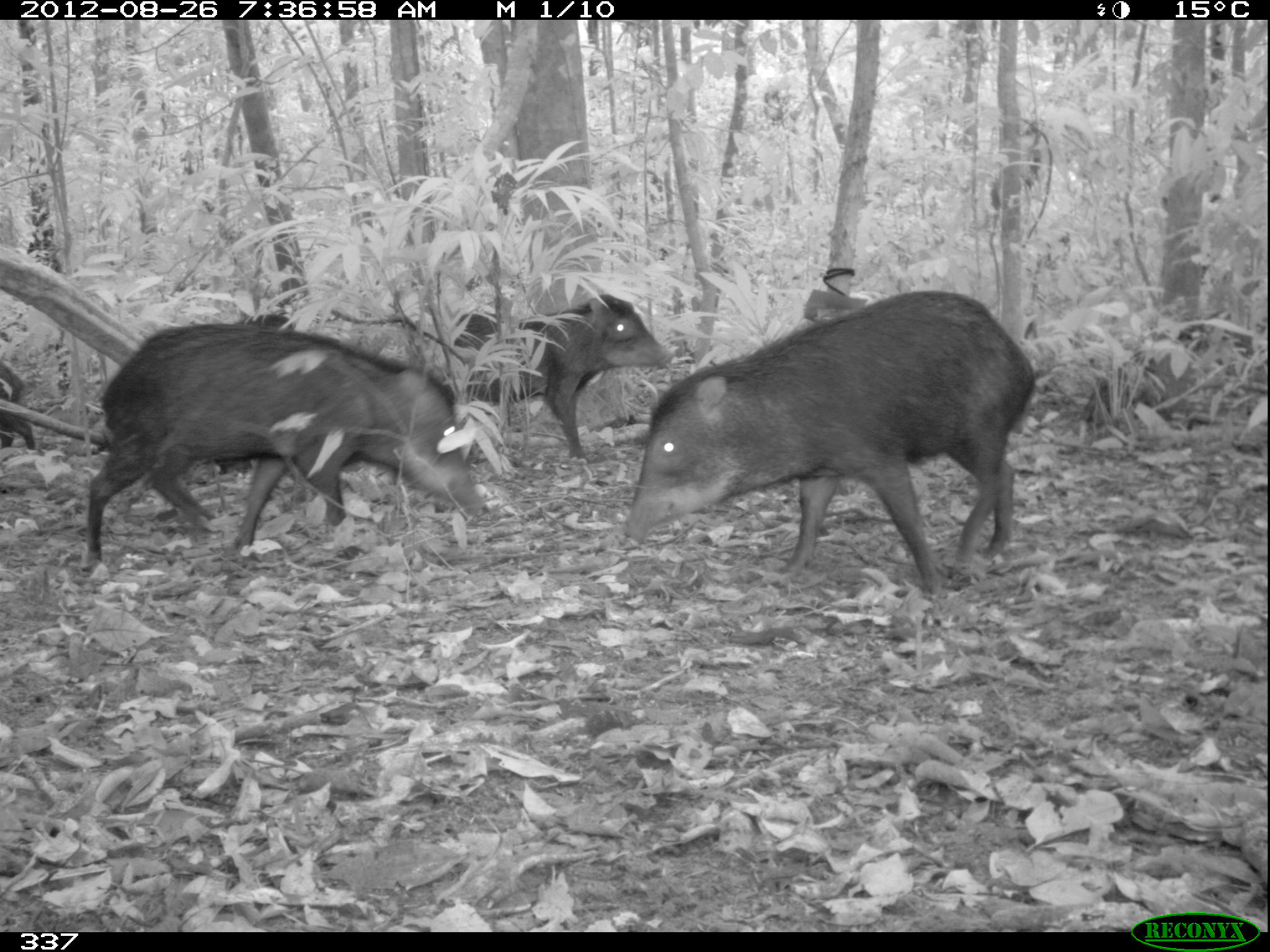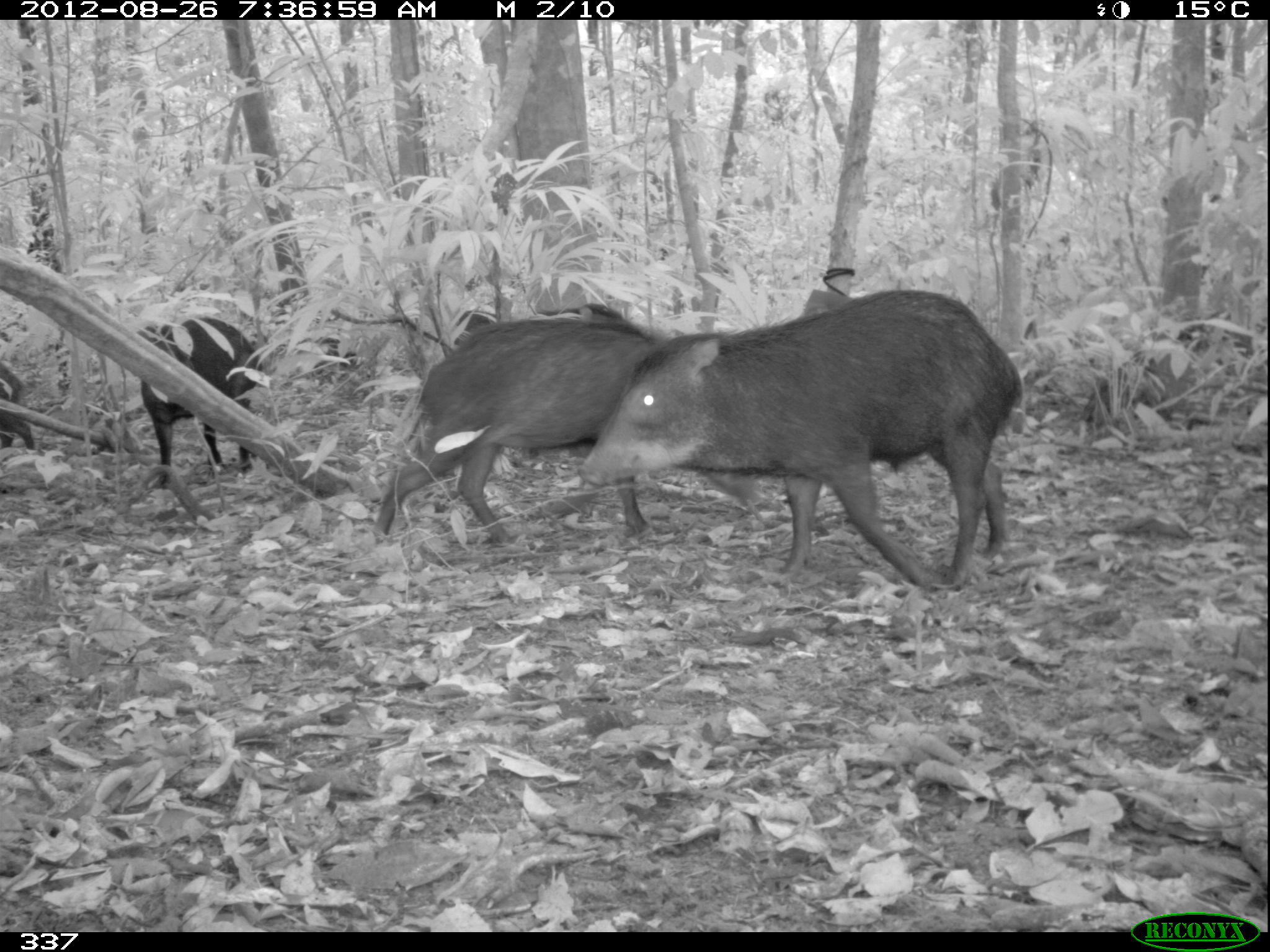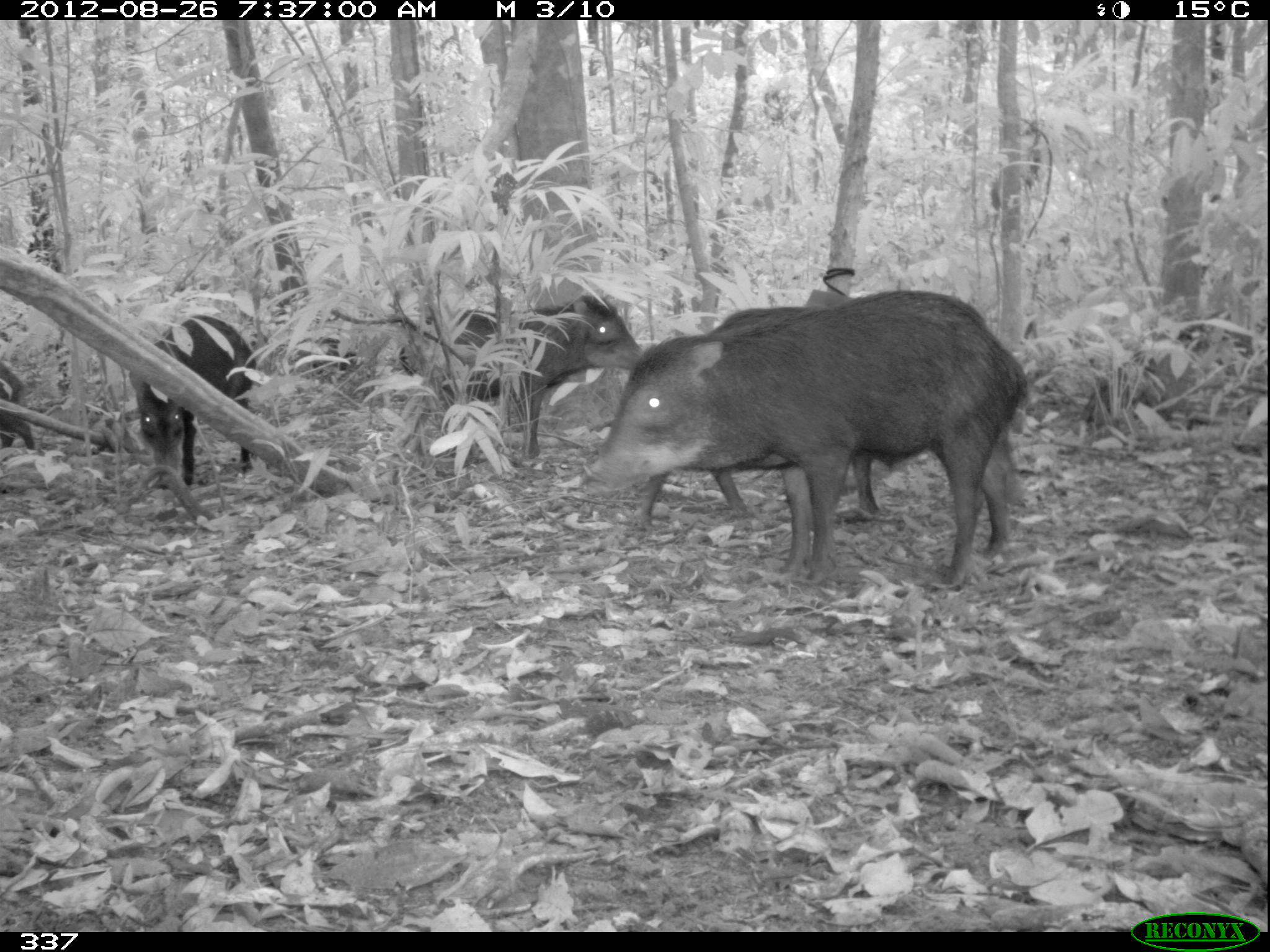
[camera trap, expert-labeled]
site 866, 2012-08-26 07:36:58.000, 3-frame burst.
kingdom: Animalia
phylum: Chordata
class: Mammalia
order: Artiodactyla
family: Tayassuidae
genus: Tayassu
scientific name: Tayassu pecari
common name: white-lipped peccary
Tayassu pecari (white-lipped peccary).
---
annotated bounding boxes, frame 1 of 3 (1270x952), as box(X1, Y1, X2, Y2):
tayassu pecari: box(622, 289, 1035, 603); box(80, 322, 484, 574); box(425, 293, 673, 465); box(1081, 351, 1159, 433); box(0, 359, 41, 448)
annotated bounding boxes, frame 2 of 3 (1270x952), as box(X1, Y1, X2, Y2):
tayassu pecari: box(578, 290, 1020, 589); box(371, 315, 665, 547); box(137, 315, 264, 487); box(1076, 349, 1152, 440); box(0, 360, 34, 453)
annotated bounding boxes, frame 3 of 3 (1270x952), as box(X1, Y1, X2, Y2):
tayassu pecari: box(596, 289, 1028, 584); box(624, 300, 883, 535); box(396, 295, 644, 461); box(130, 313, 255, 489); box(1083, 346, 1154, 428); box(0, 361, 34, 456)